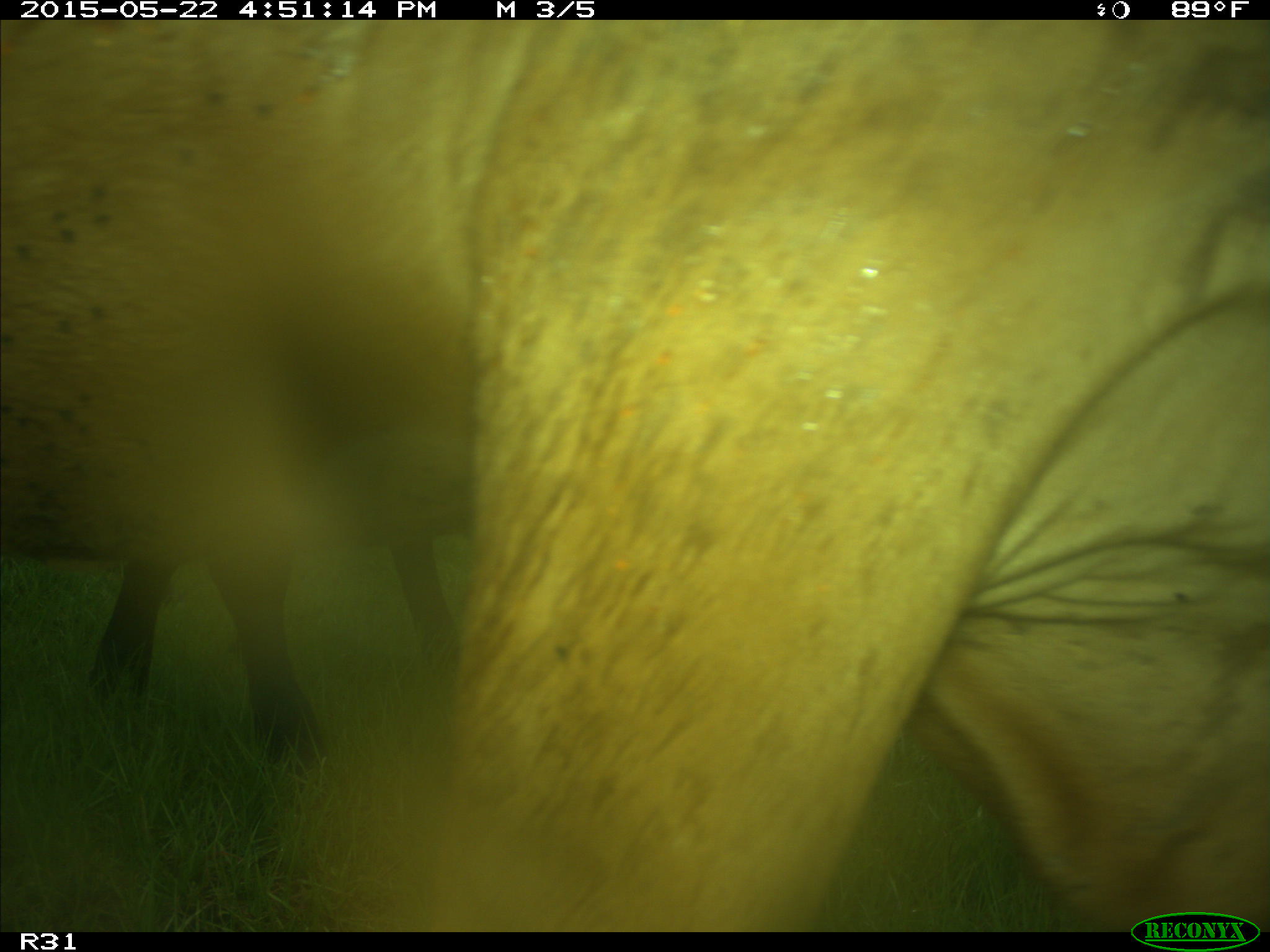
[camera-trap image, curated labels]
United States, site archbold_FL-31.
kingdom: Animalia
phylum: Chordata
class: Mammalia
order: Artiodactyla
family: Bovidae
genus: Bos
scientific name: Bos taurus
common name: domestic cow